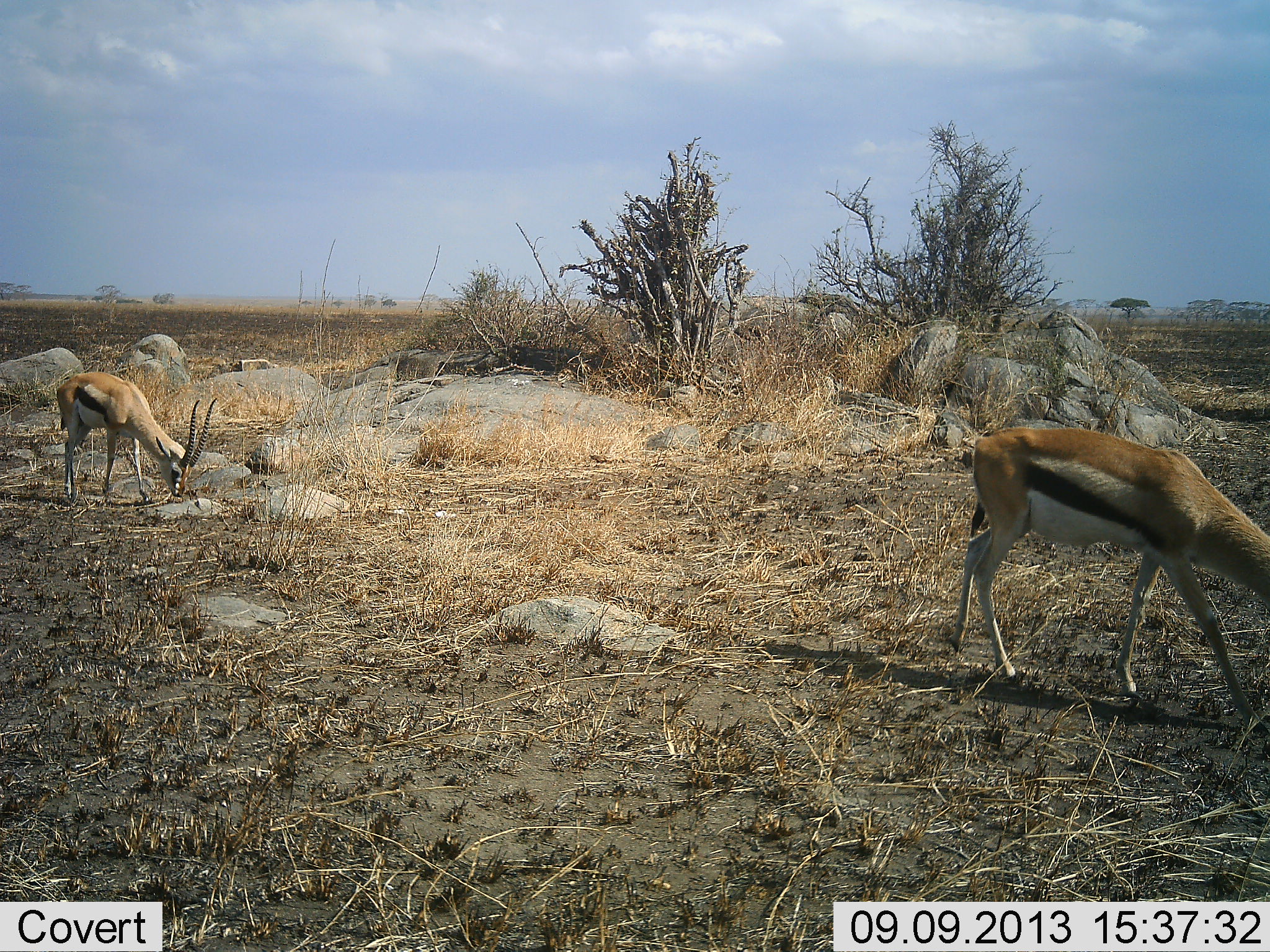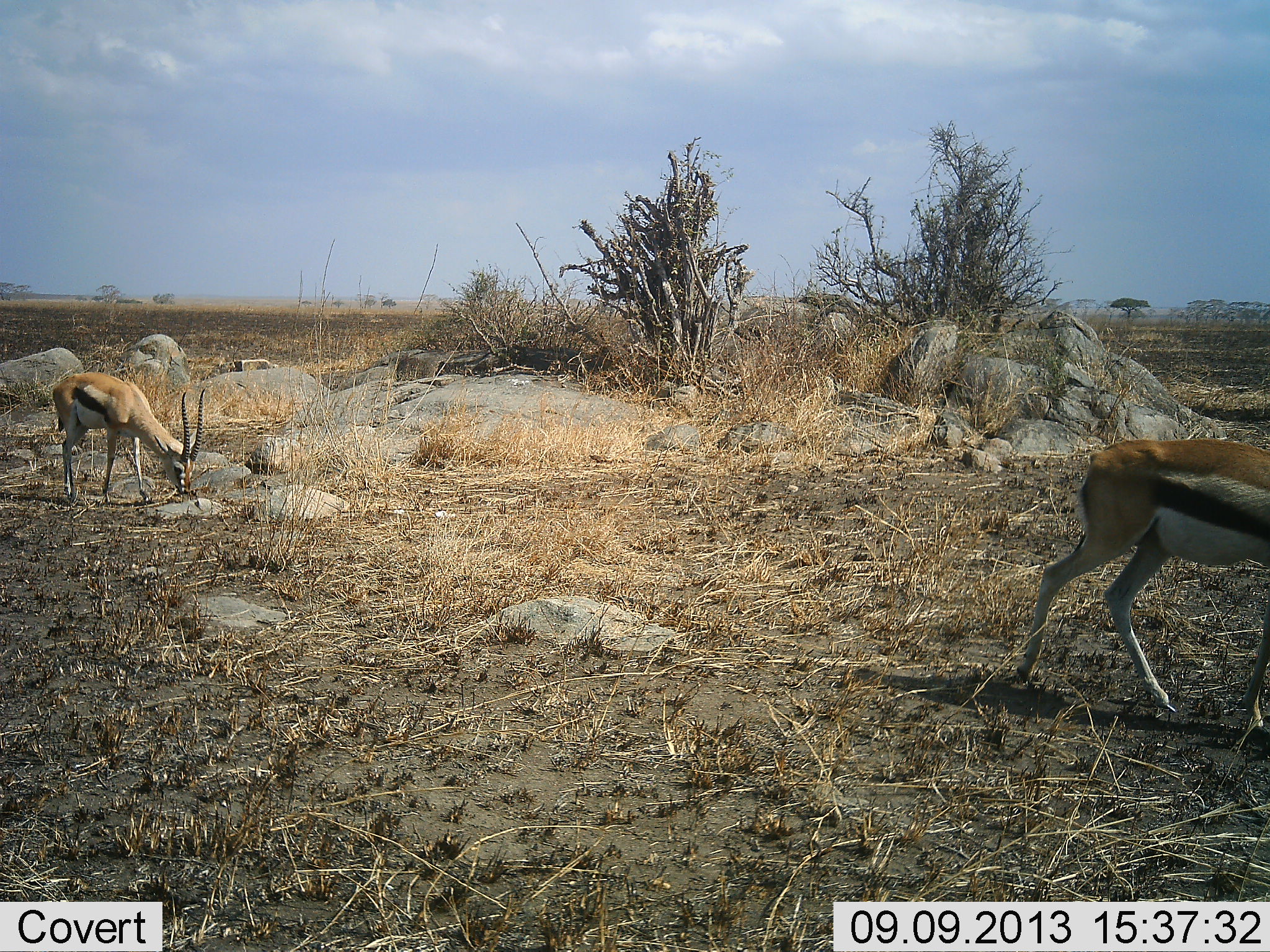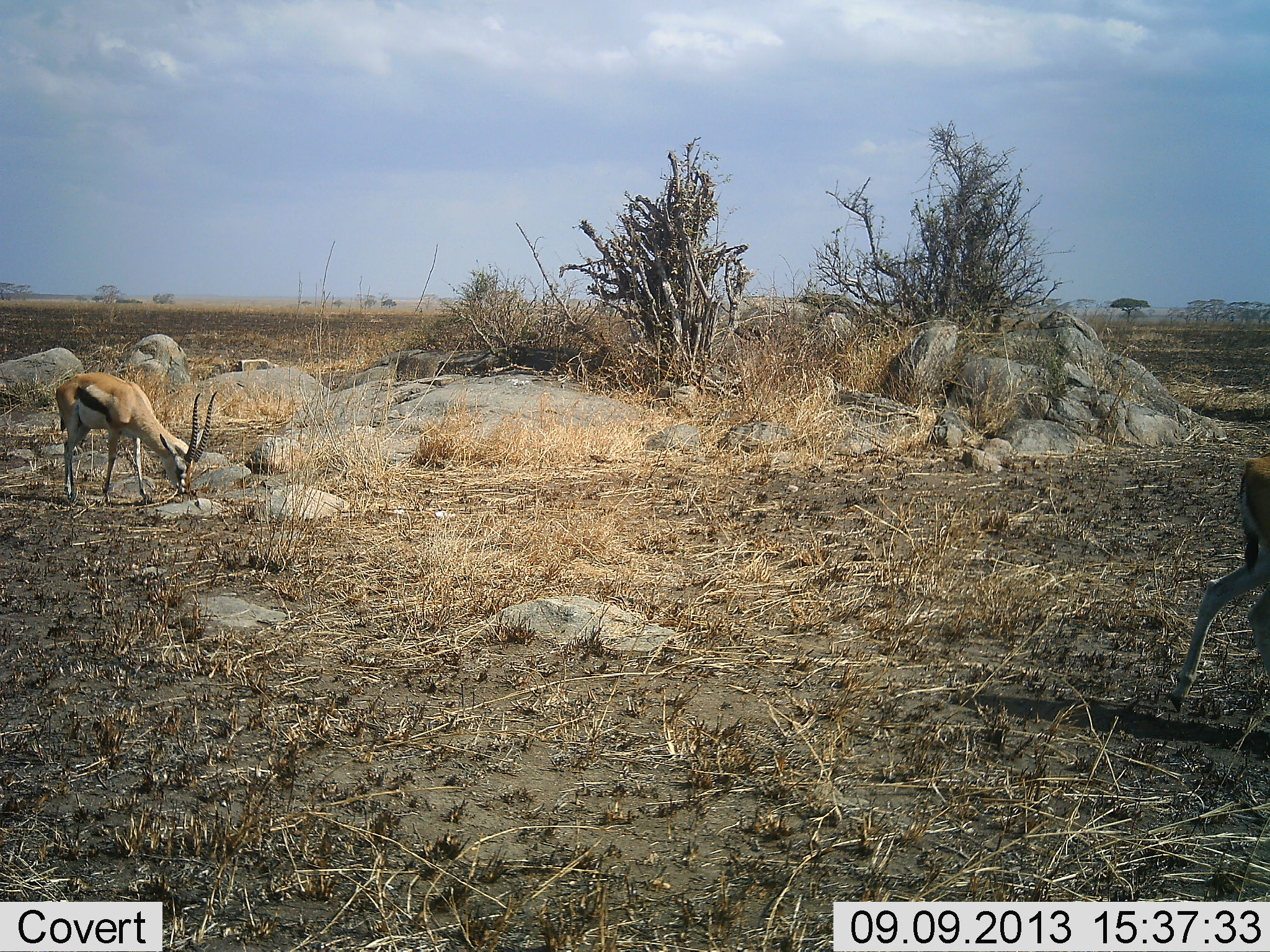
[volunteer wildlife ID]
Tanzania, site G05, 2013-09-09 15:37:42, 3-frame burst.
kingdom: Animalia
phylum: Chordata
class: Mammalia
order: Artiodactyla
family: Bovidae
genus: Eudorcas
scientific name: Eudorcas thomsonii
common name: thomson's gazelle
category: gazellethomsons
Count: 2.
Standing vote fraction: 15%.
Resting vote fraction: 0%.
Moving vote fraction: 74%.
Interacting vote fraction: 0%.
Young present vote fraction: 0%.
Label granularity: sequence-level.